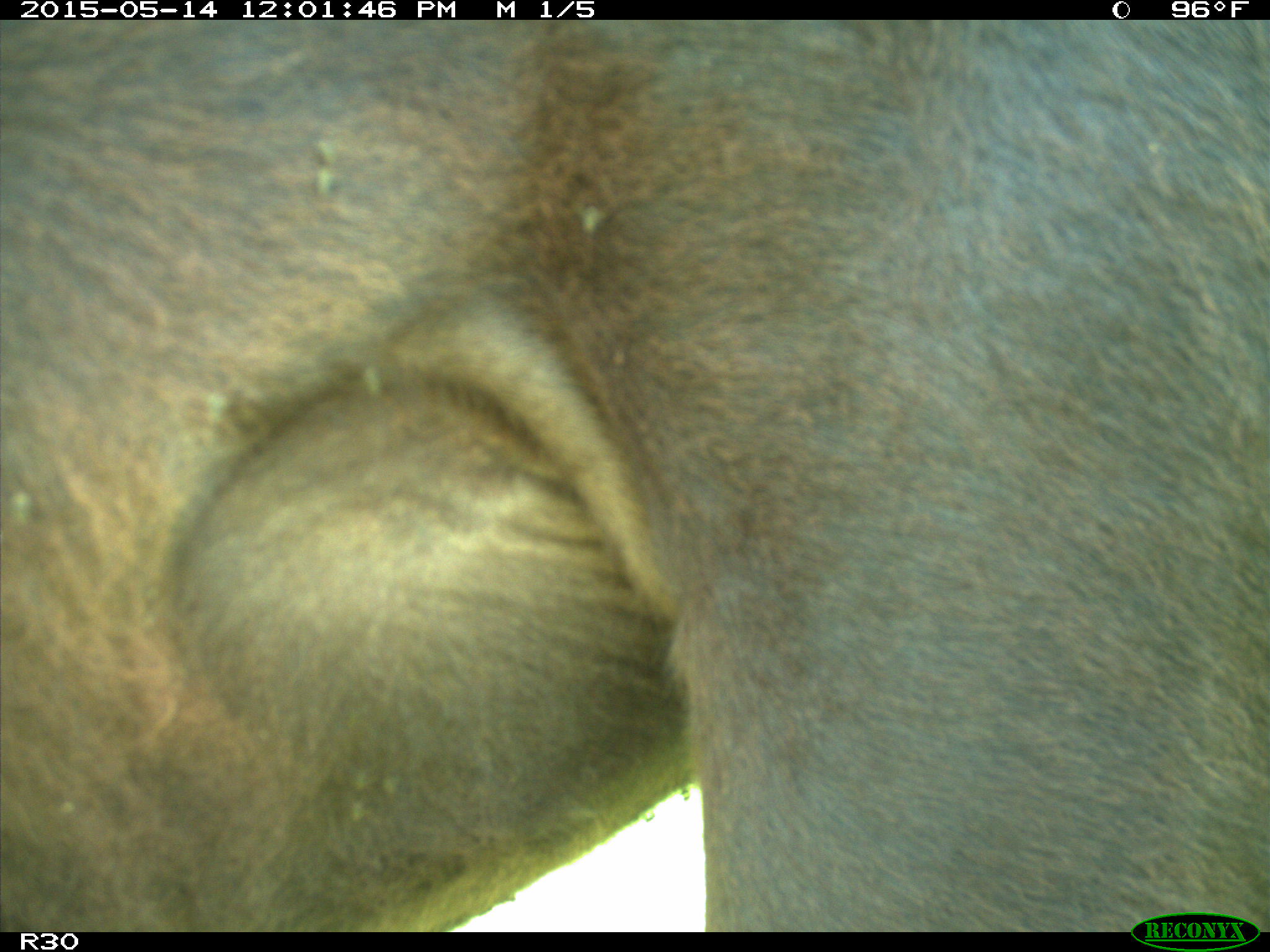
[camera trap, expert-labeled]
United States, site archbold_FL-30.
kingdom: Animalia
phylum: Chordata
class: Mammalia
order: Artiodactyla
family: Bovidae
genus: Bos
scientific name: Bos taurus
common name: domestic cow